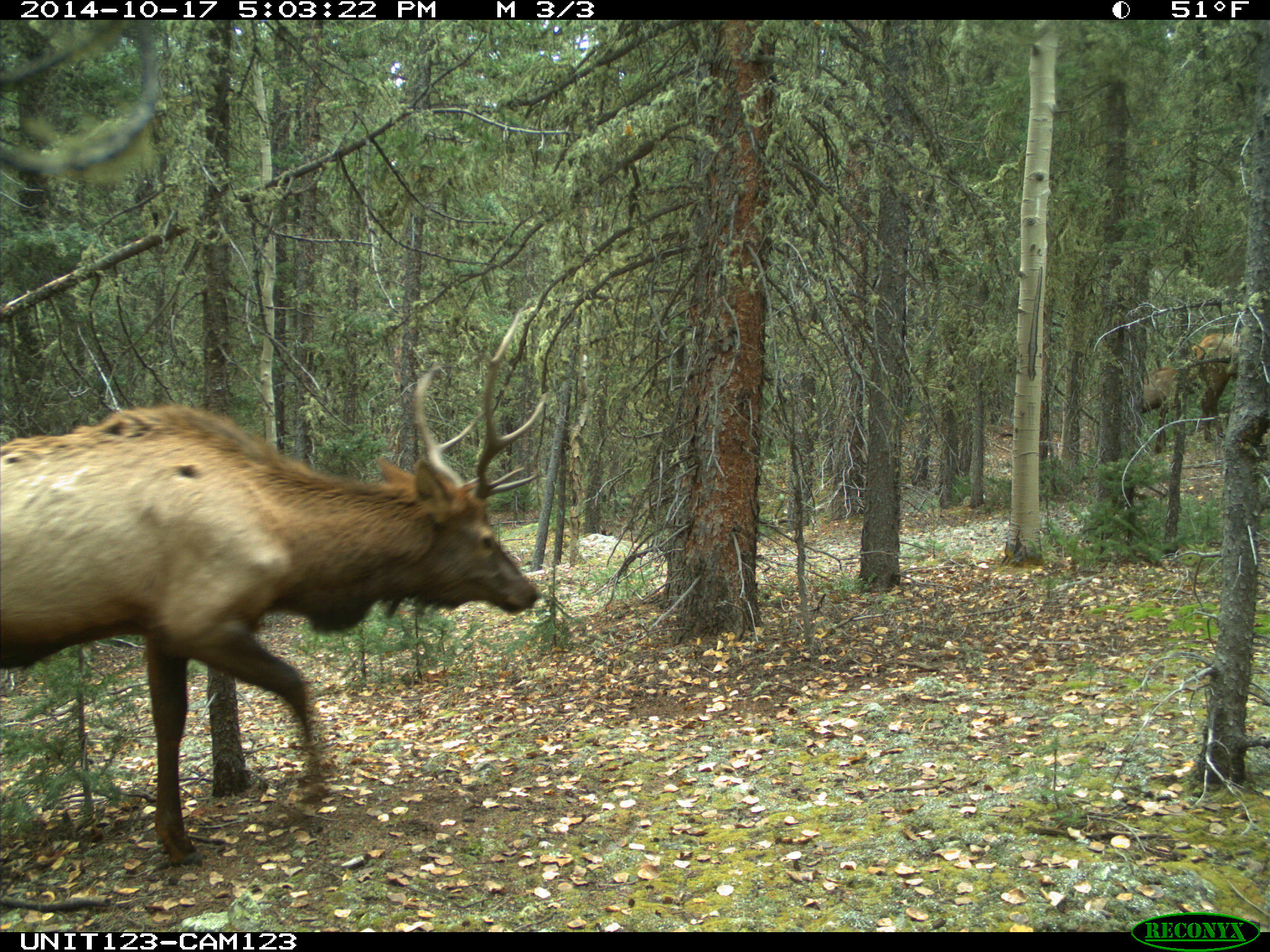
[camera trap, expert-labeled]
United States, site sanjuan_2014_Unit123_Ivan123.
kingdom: Animalia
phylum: Chordata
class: Mammalia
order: Artiodactyla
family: Cervidae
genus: Cervus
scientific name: Cervus elaphus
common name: red deer